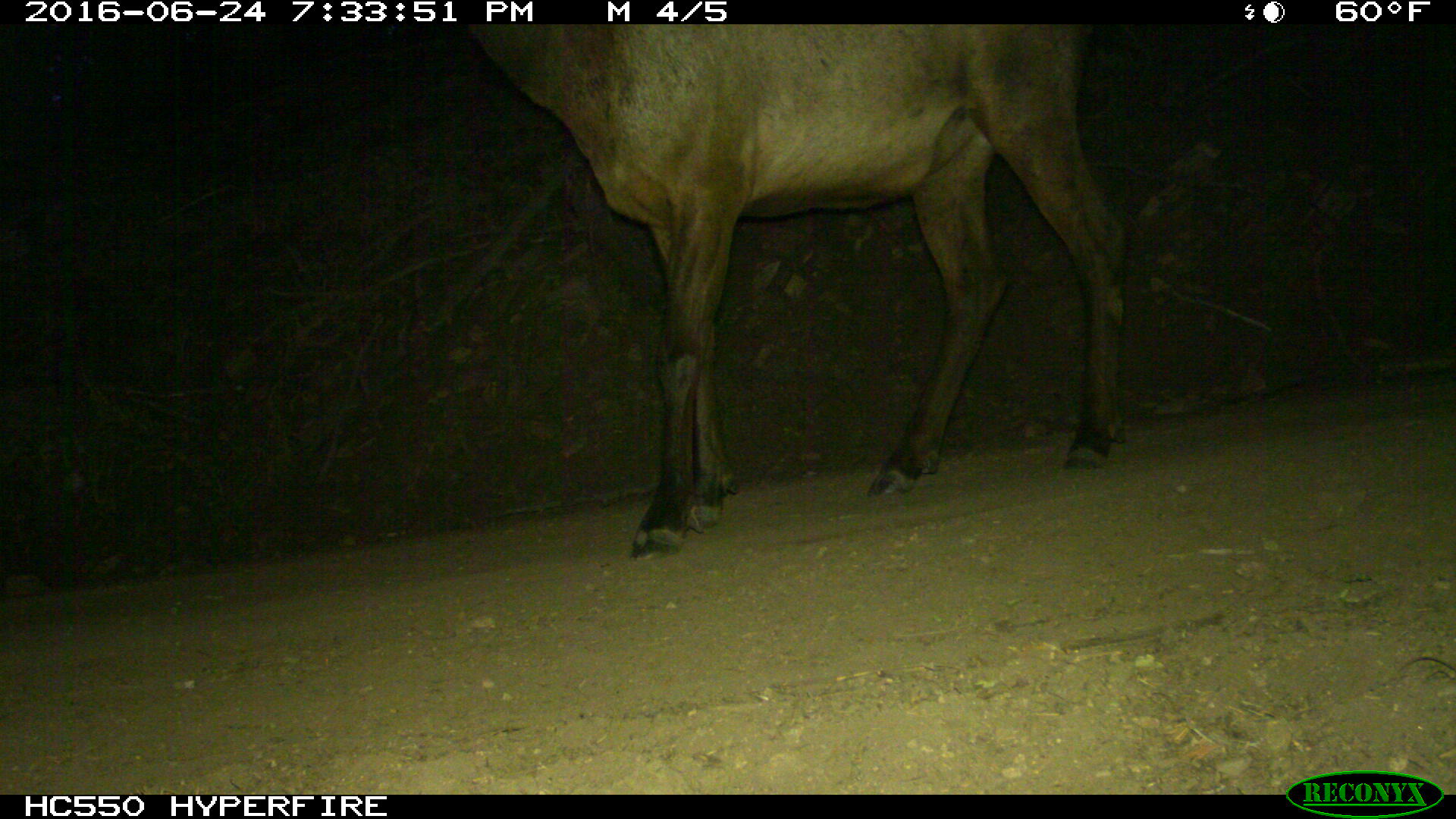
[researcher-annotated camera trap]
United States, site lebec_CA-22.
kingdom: Animalia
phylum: Chordata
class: Mammalia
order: Artiodactyla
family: Cervidae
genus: Cervus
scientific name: Cervus canadensis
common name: elk